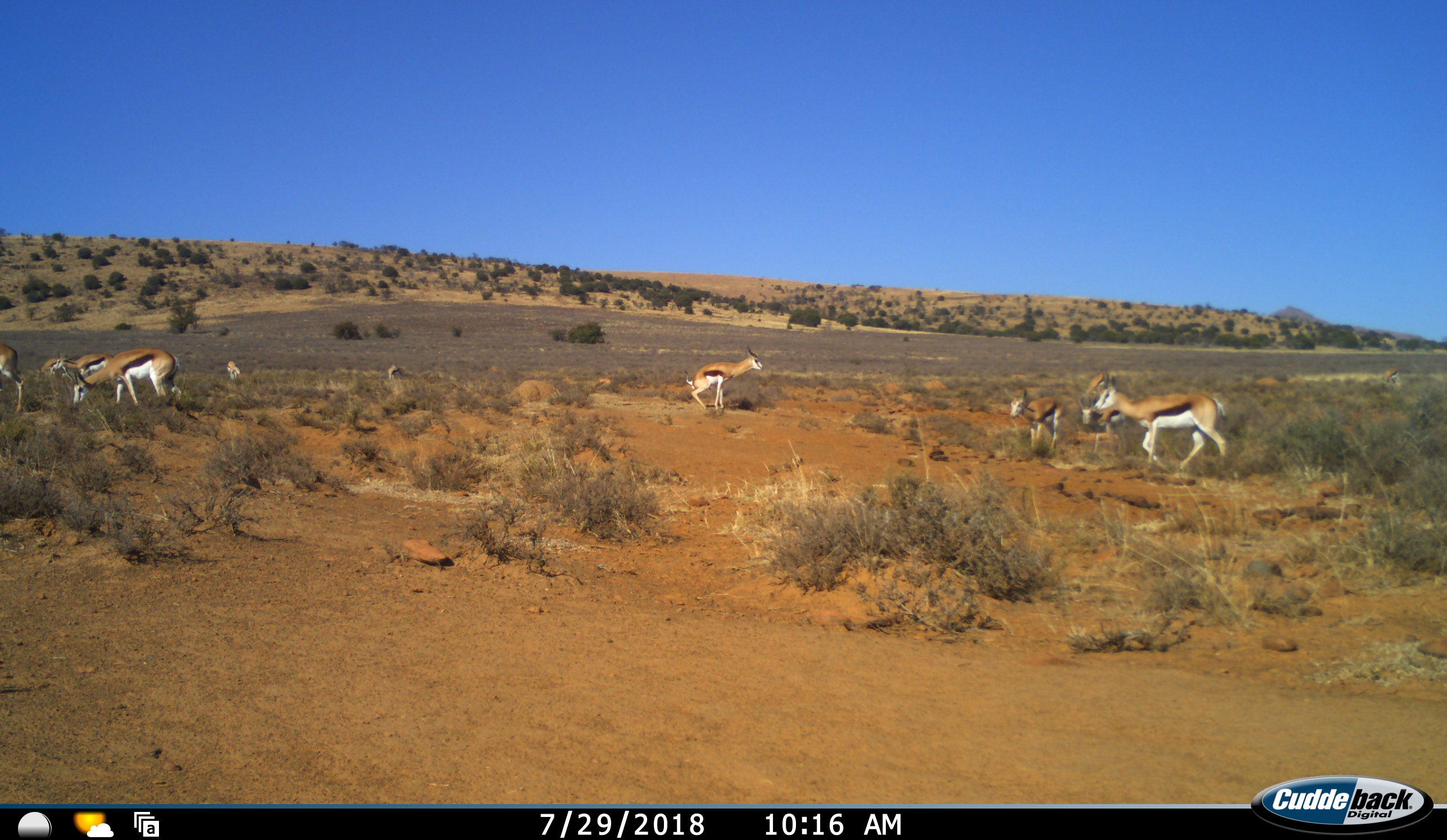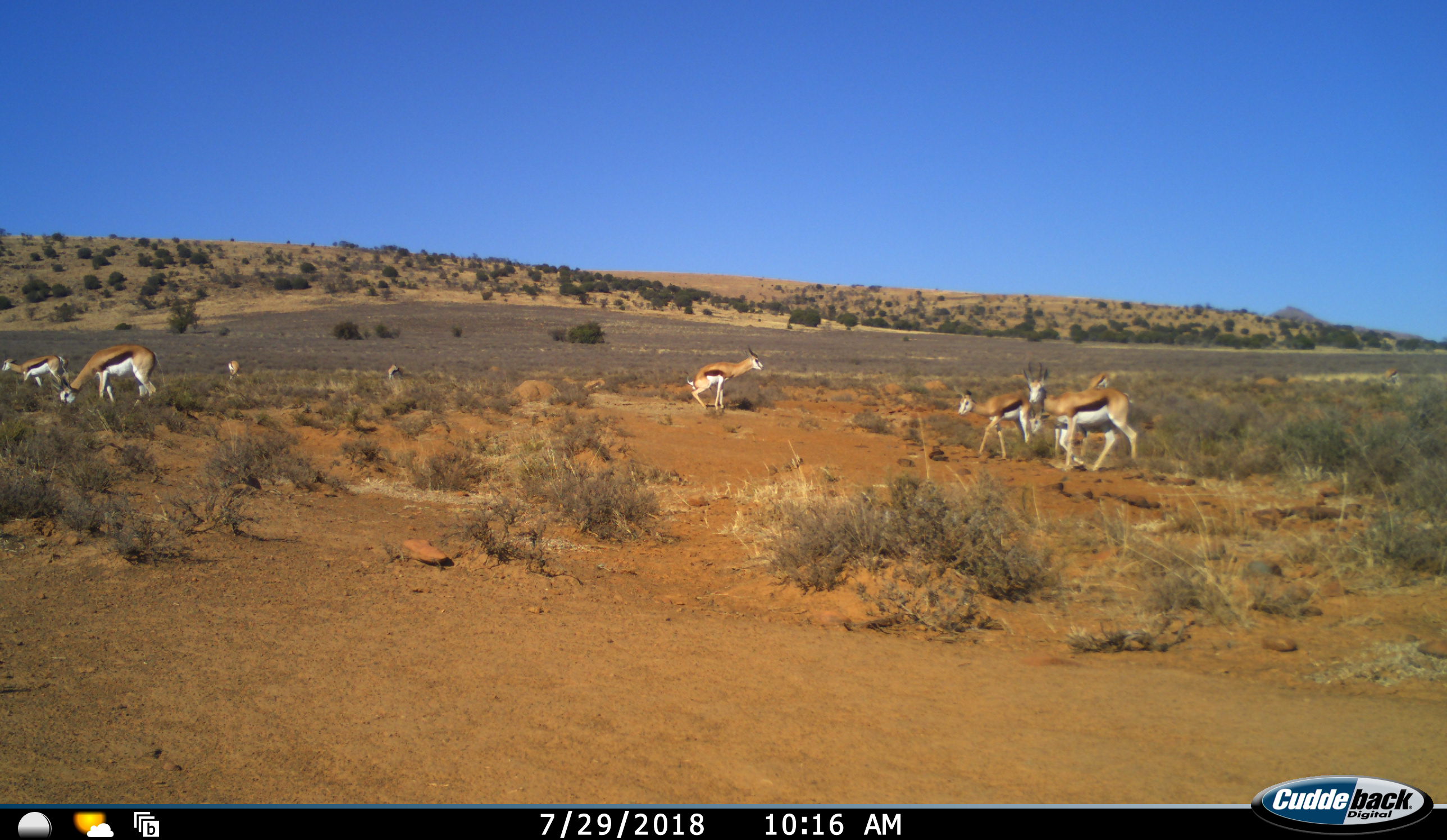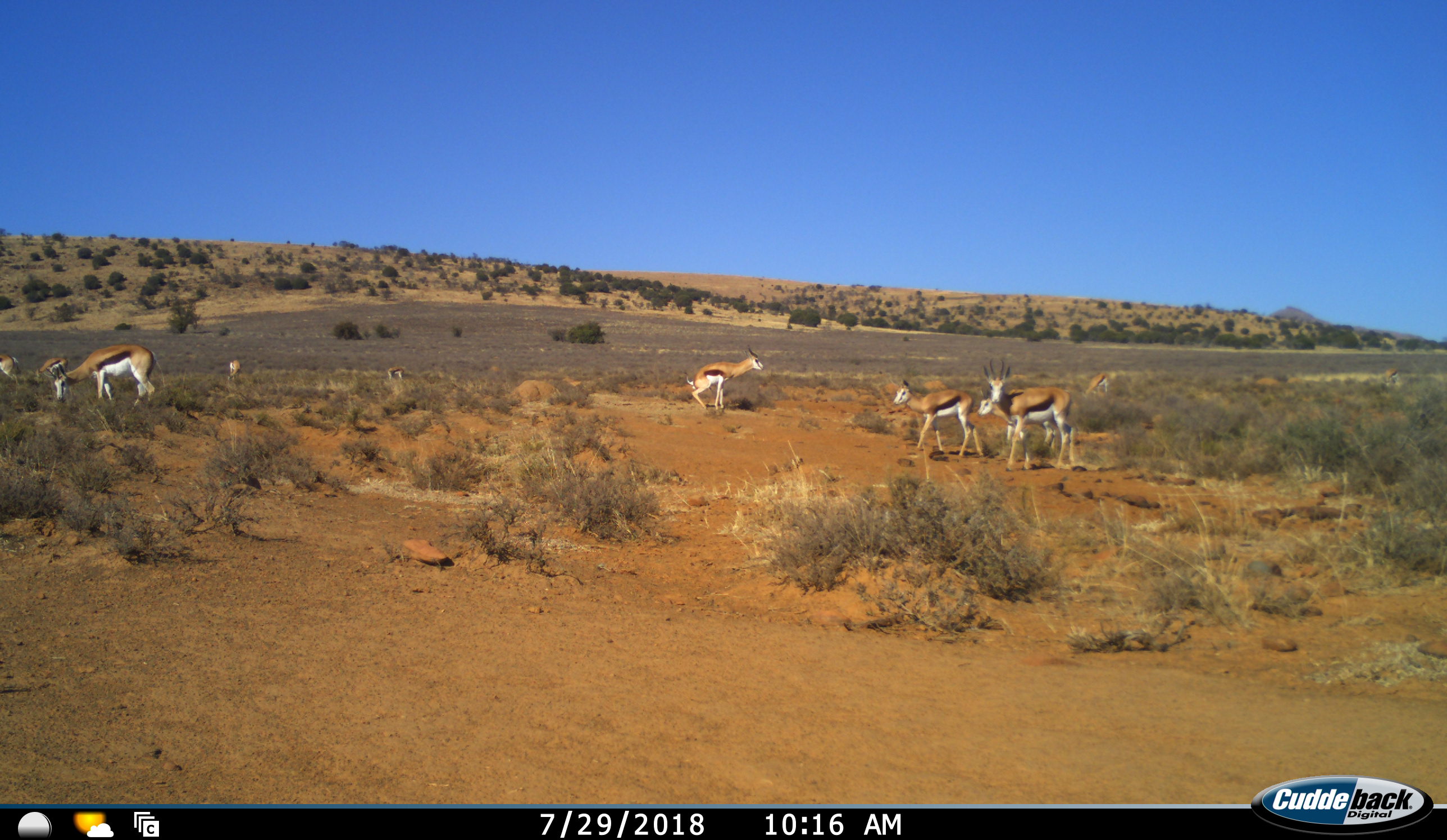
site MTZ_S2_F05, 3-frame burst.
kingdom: Animalia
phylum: Chordata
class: Mammalia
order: Artiodactyla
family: Bovidae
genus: Antidorcas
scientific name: Antidorcas marsupialis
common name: springbok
Springbok (Antidorcas marsupialis), count 10. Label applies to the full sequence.